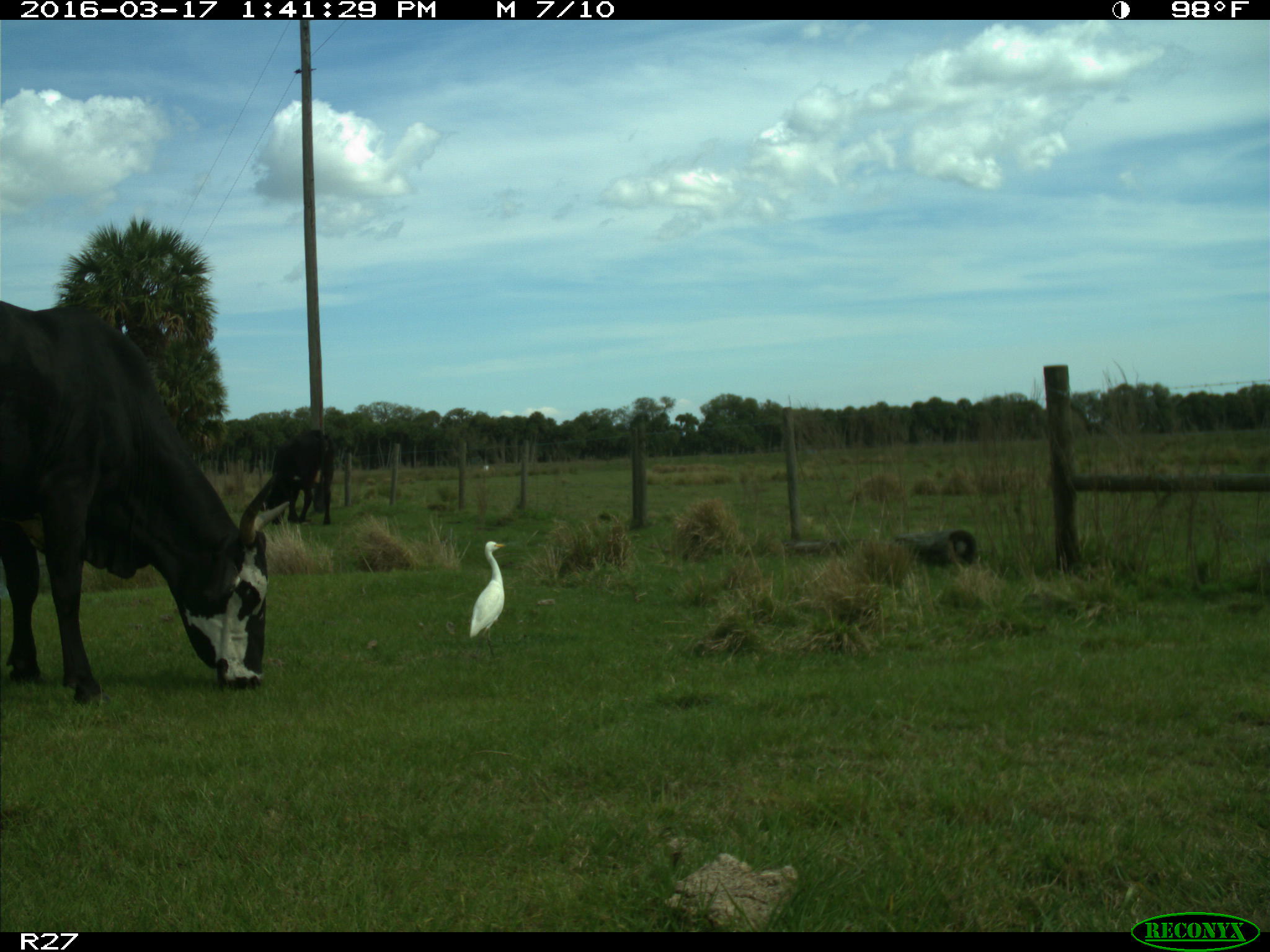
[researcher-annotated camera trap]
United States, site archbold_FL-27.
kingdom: Animalia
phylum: Chordata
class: Mammalia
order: Artiodactyla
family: Bovidae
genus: Bos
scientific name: Bos taurus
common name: domestic cow